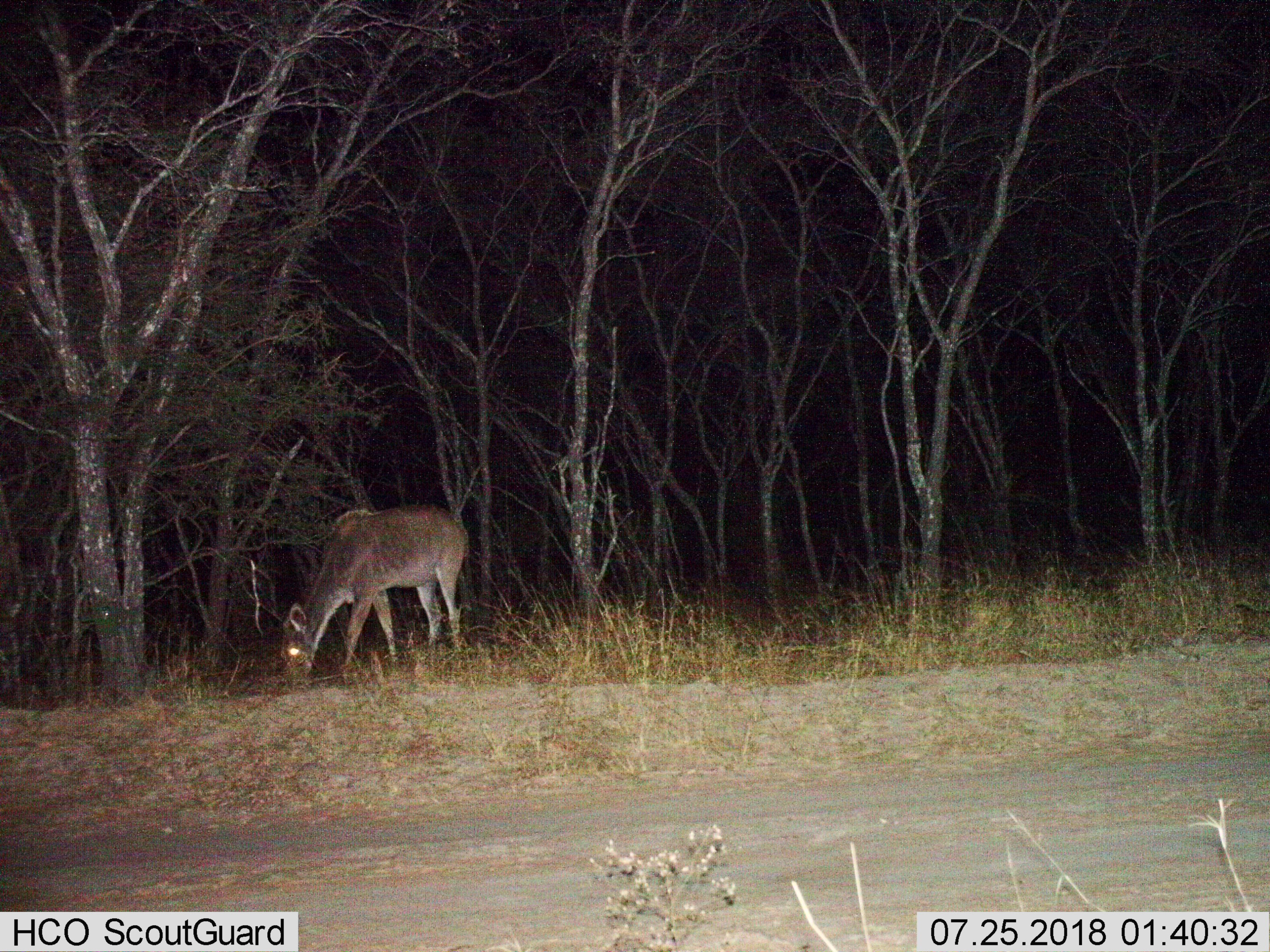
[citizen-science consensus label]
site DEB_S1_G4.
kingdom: Animalia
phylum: Chordata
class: Mammalia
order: Artiodactyla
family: Bovidae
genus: Tragelaphus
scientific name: Tragelaphus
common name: kudu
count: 1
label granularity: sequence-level